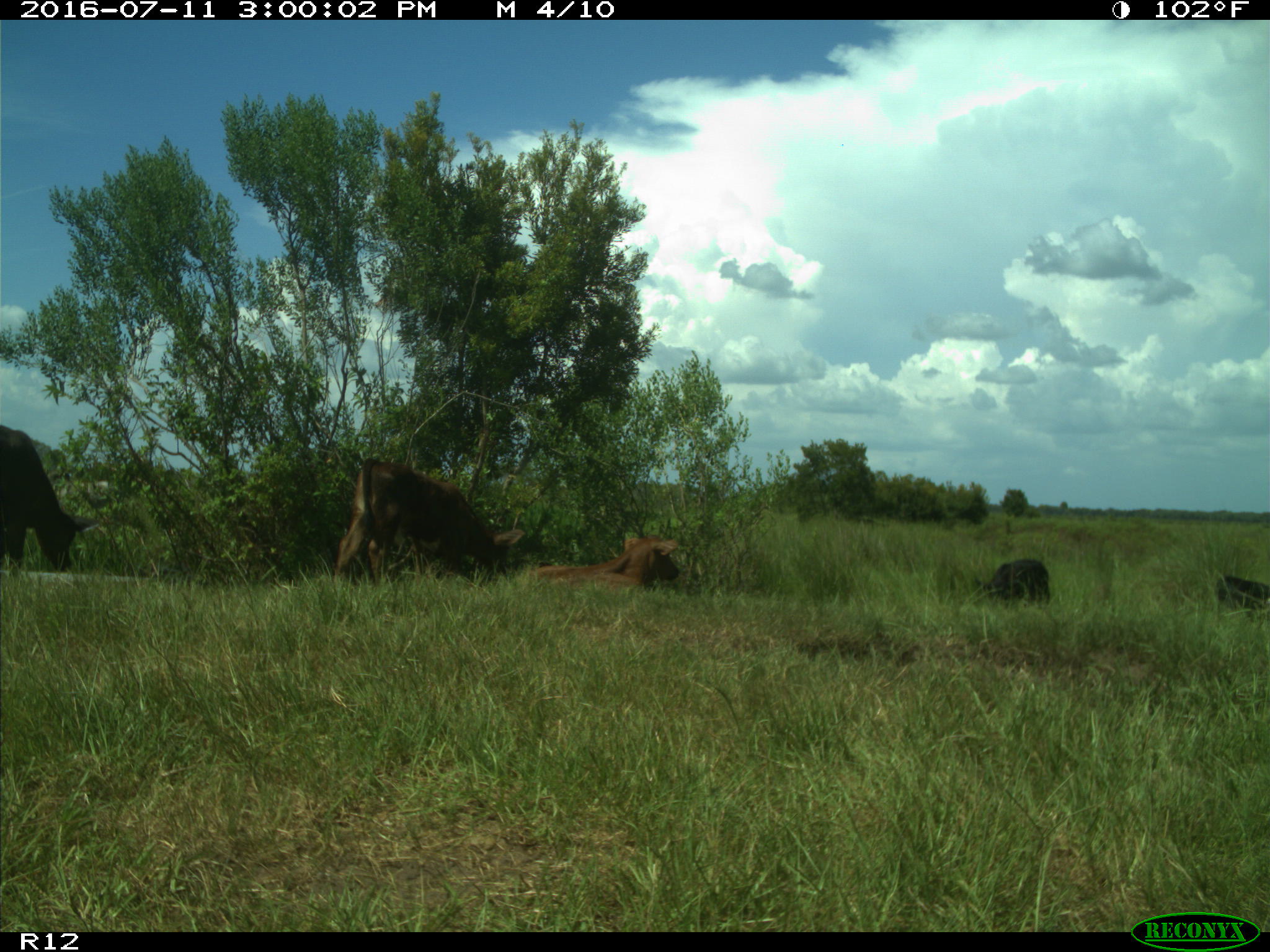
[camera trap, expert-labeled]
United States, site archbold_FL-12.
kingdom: Animalia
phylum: Chordata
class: Mammalia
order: Artiodactyla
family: Bovidae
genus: Bos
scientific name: Bos taurus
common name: domestic cow